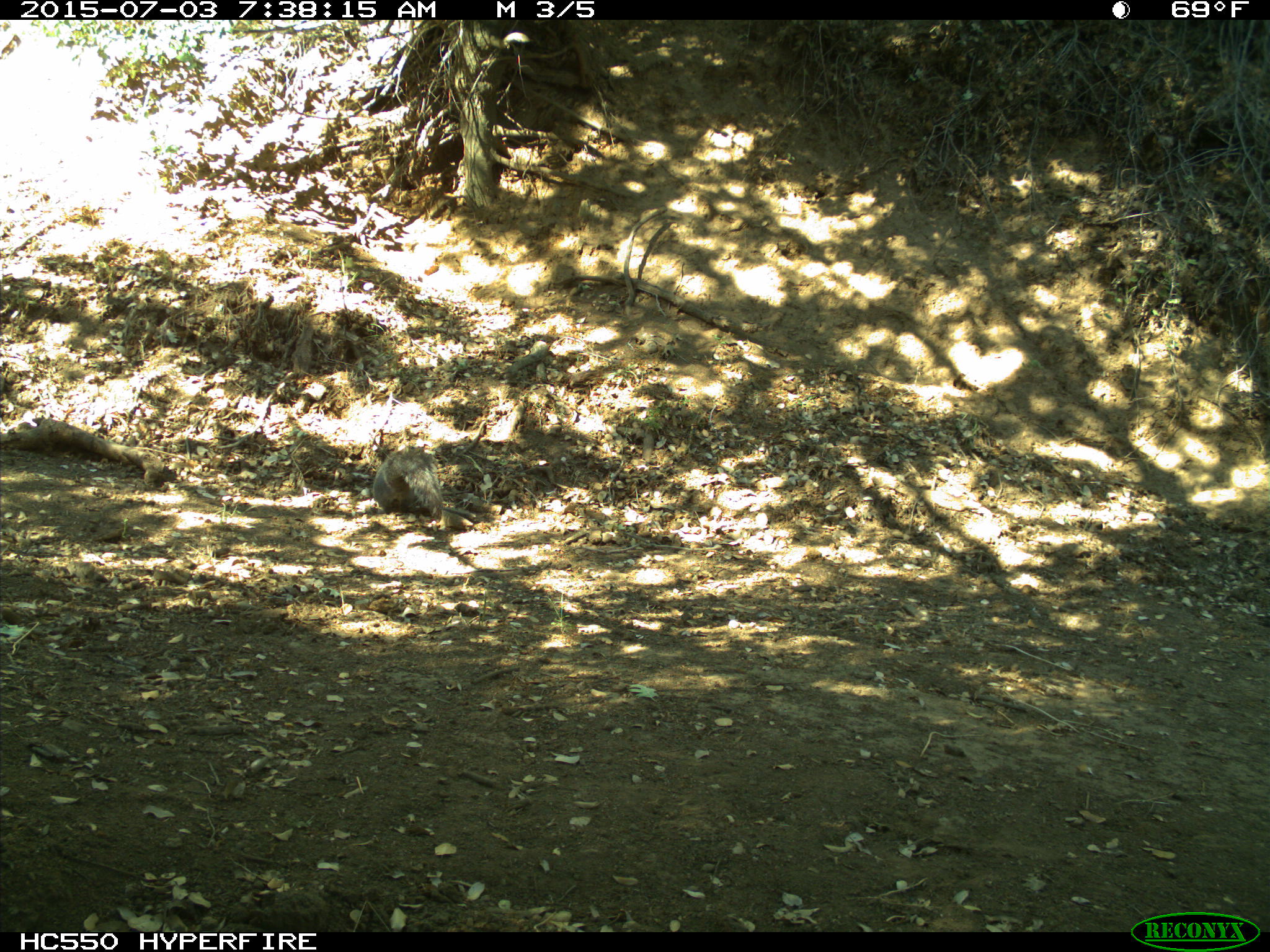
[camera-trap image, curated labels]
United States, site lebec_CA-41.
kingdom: Animalia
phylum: Chordata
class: Mammalia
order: Rodentia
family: Sciuridae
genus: Sciurus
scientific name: Sciurus carolinensis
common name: eastern gray squirrel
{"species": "Sciurus carolinensis (eastern gray squirrel)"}